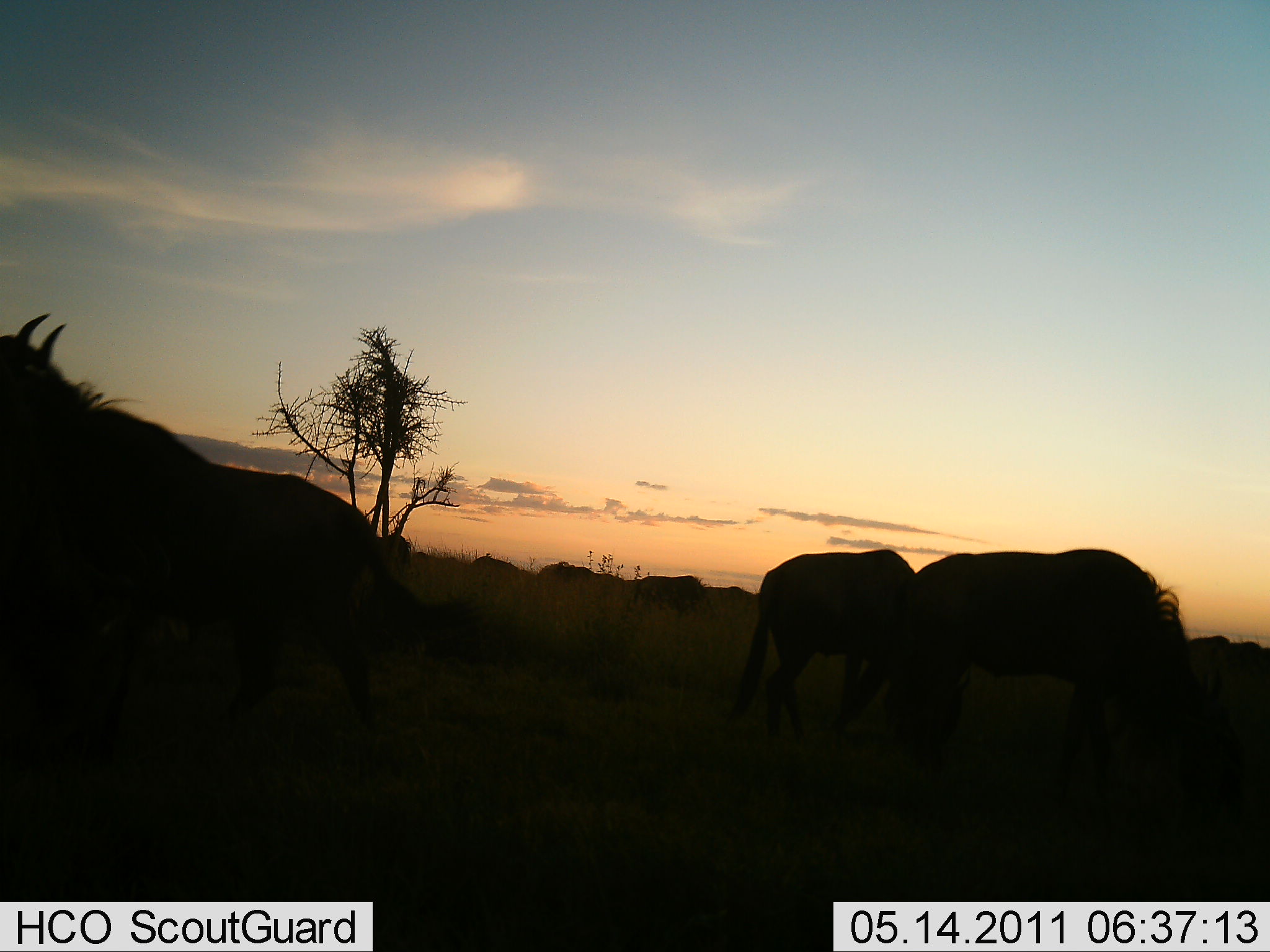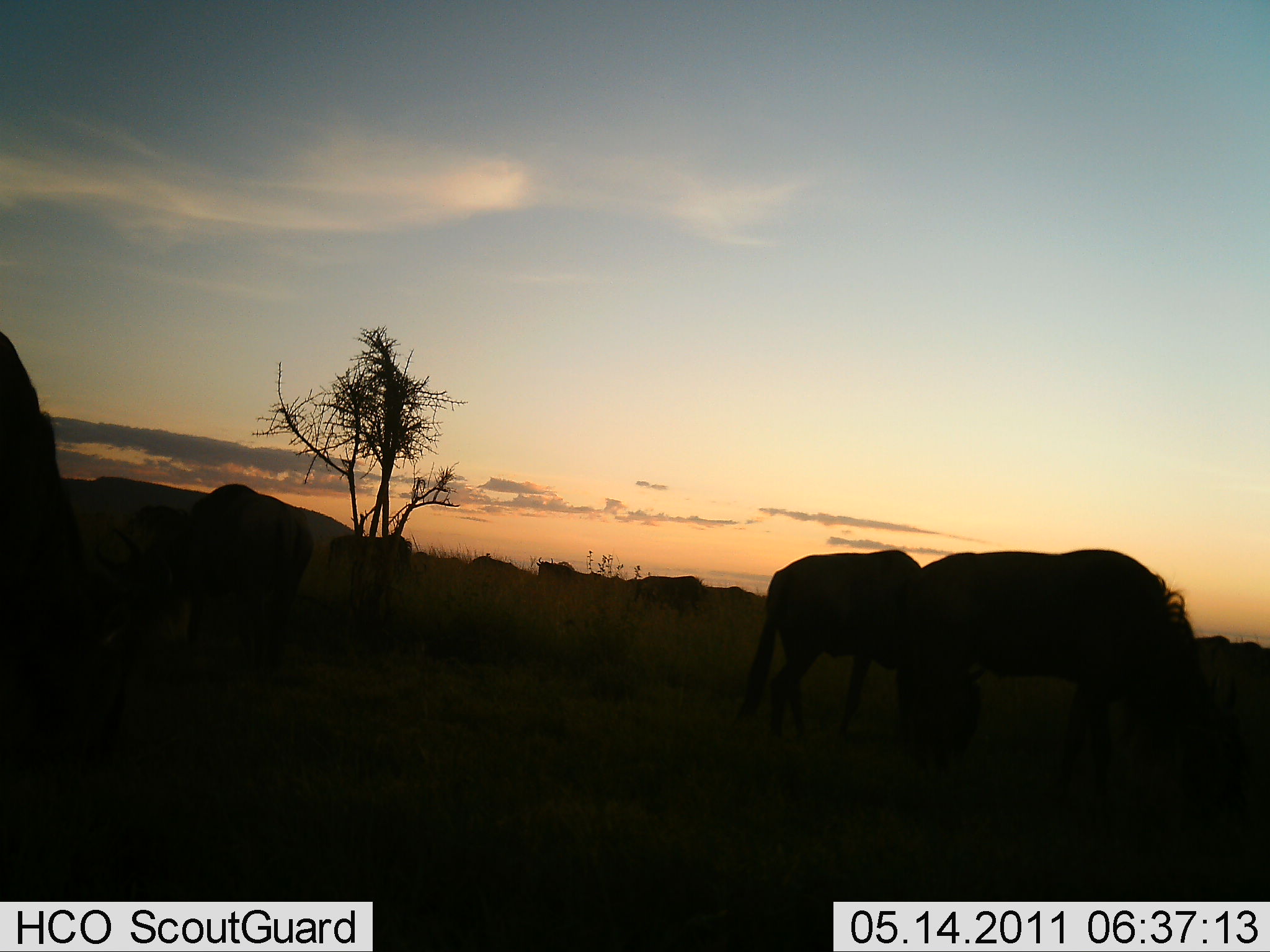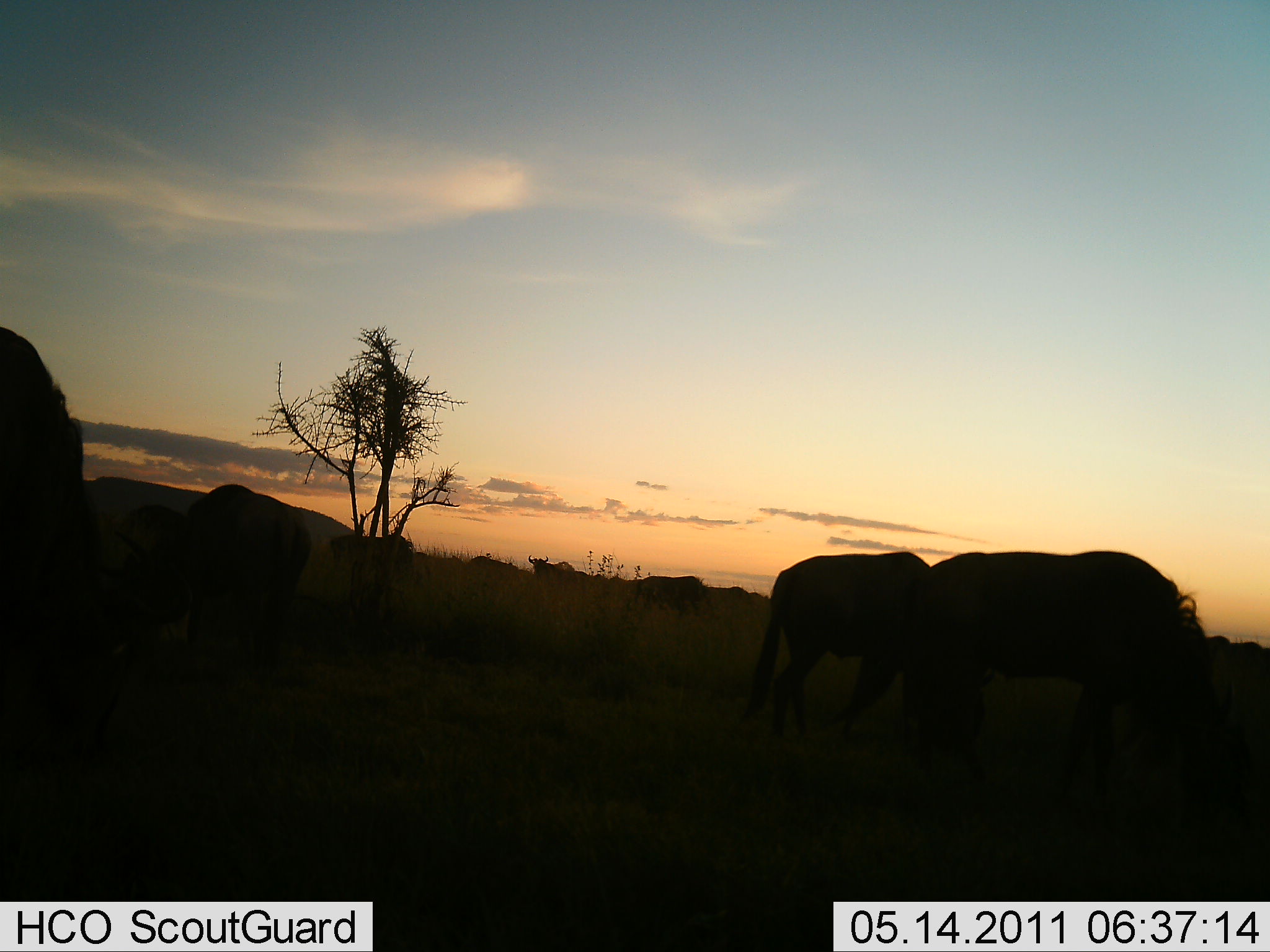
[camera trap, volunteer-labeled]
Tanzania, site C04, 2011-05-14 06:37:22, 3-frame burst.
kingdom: Animalia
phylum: Chordata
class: Mammalia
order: Artiodactyla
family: Bovidae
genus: Connochaetes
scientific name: Connochaetes taurinus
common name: blue wildebeest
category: wildebeest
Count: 6.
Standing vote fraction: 50%.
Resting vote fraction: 10%.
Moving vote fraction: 30%.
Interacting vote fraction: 0%.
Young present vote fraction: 0%.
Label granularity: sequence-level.